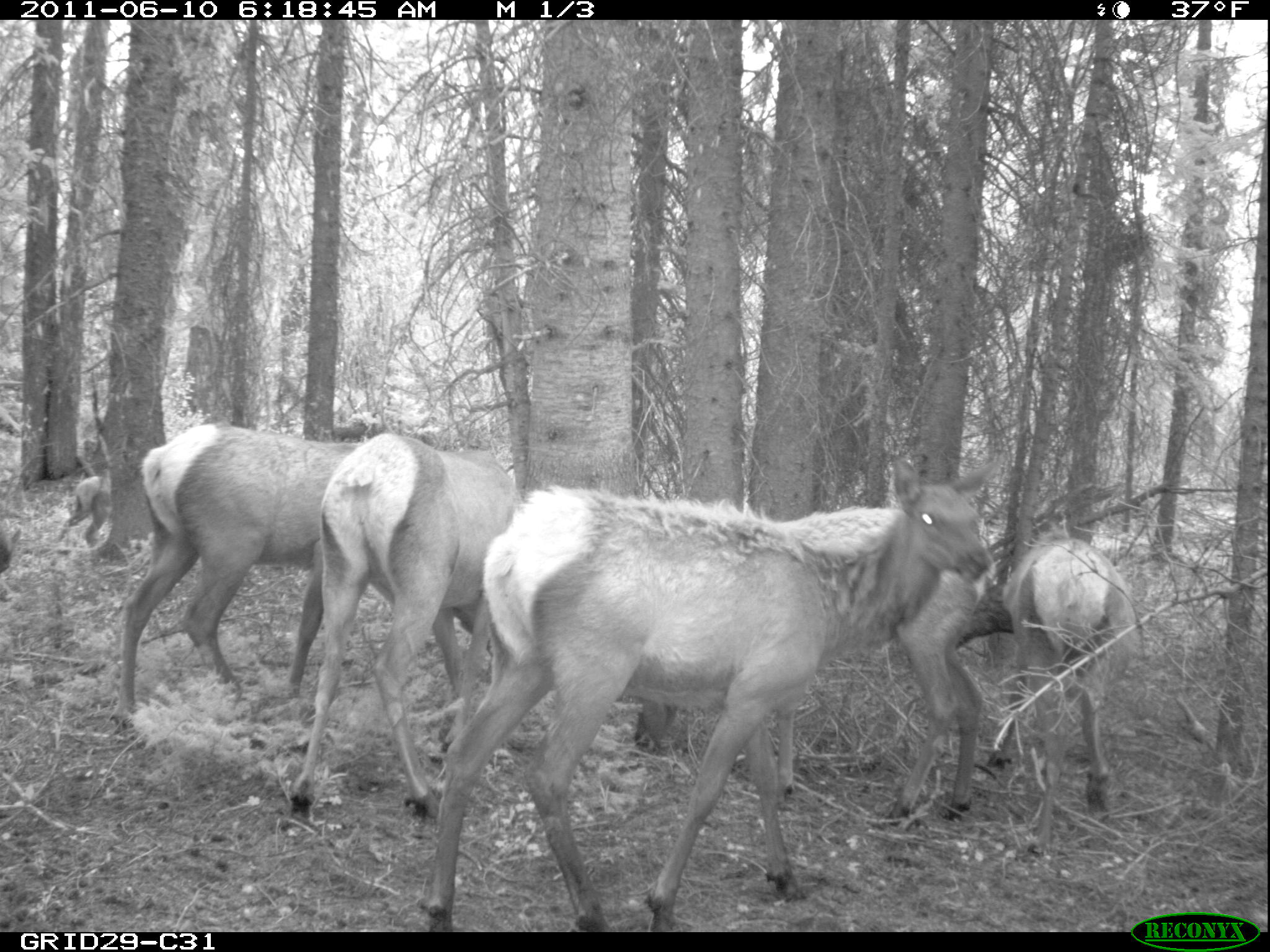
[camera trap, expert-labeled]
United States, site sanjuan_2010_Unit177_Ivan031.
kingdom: Animalia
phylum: Chordata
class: Mammalia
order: Artiodactyla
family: Cervidae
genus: Cervus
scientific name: Cervus elaphus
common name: red deer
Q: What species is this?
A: Cervus elaphus (red deer).